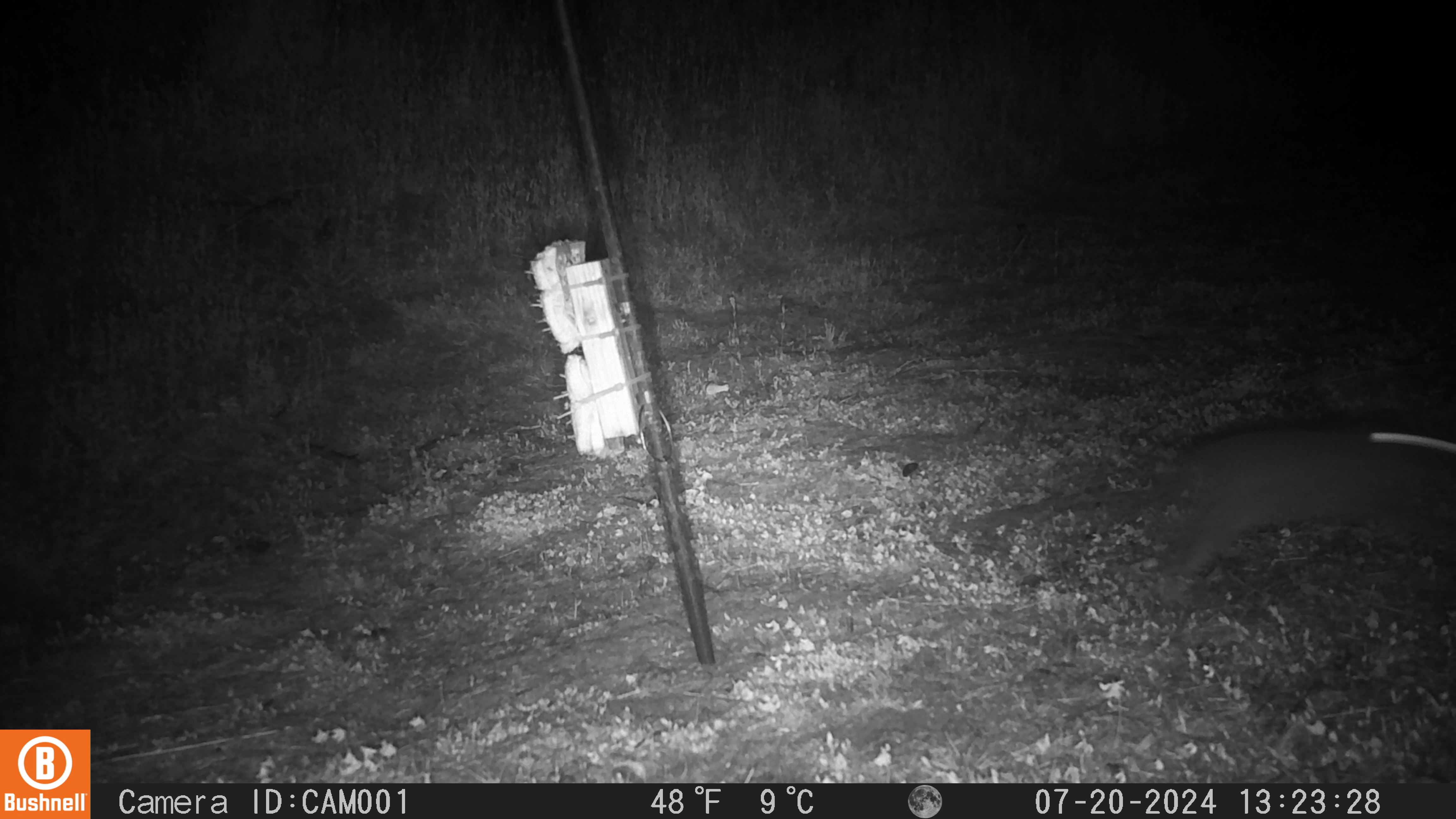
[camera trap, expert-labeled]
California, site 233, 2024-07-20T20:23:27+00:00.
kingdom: Animalia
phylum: Chordata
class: Mammalia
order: Lagomorpha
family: Leporidae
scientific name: Leporidae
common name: rabbit